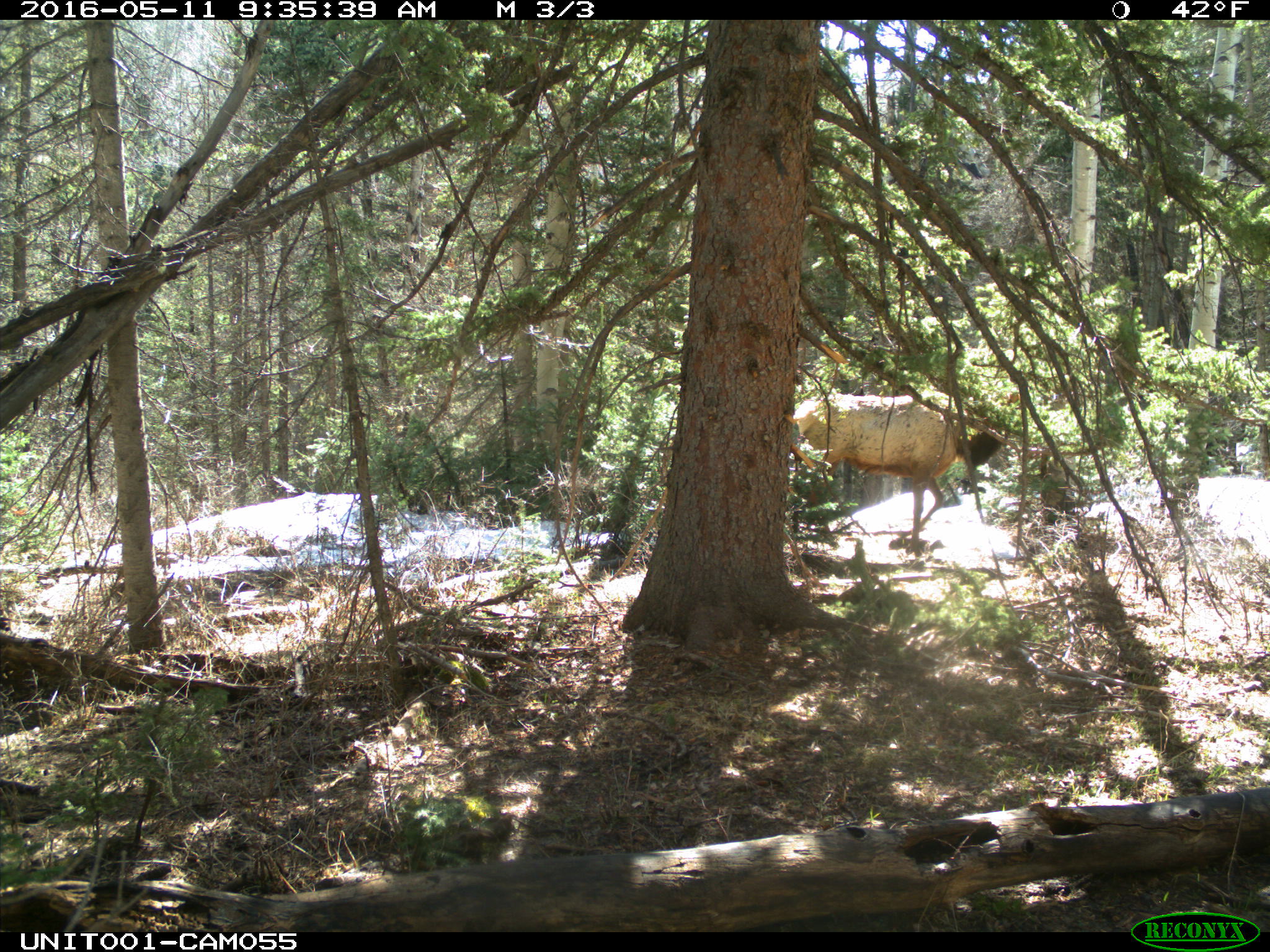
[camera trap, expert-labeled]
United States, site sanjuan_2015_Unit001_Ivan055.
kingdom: Animalia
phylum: Chordata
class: Mammalia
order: Artiodactyla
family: Cervidae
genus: Cervus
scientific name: Cervus elaphus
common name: red deer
Cervus elaphus (red deer).